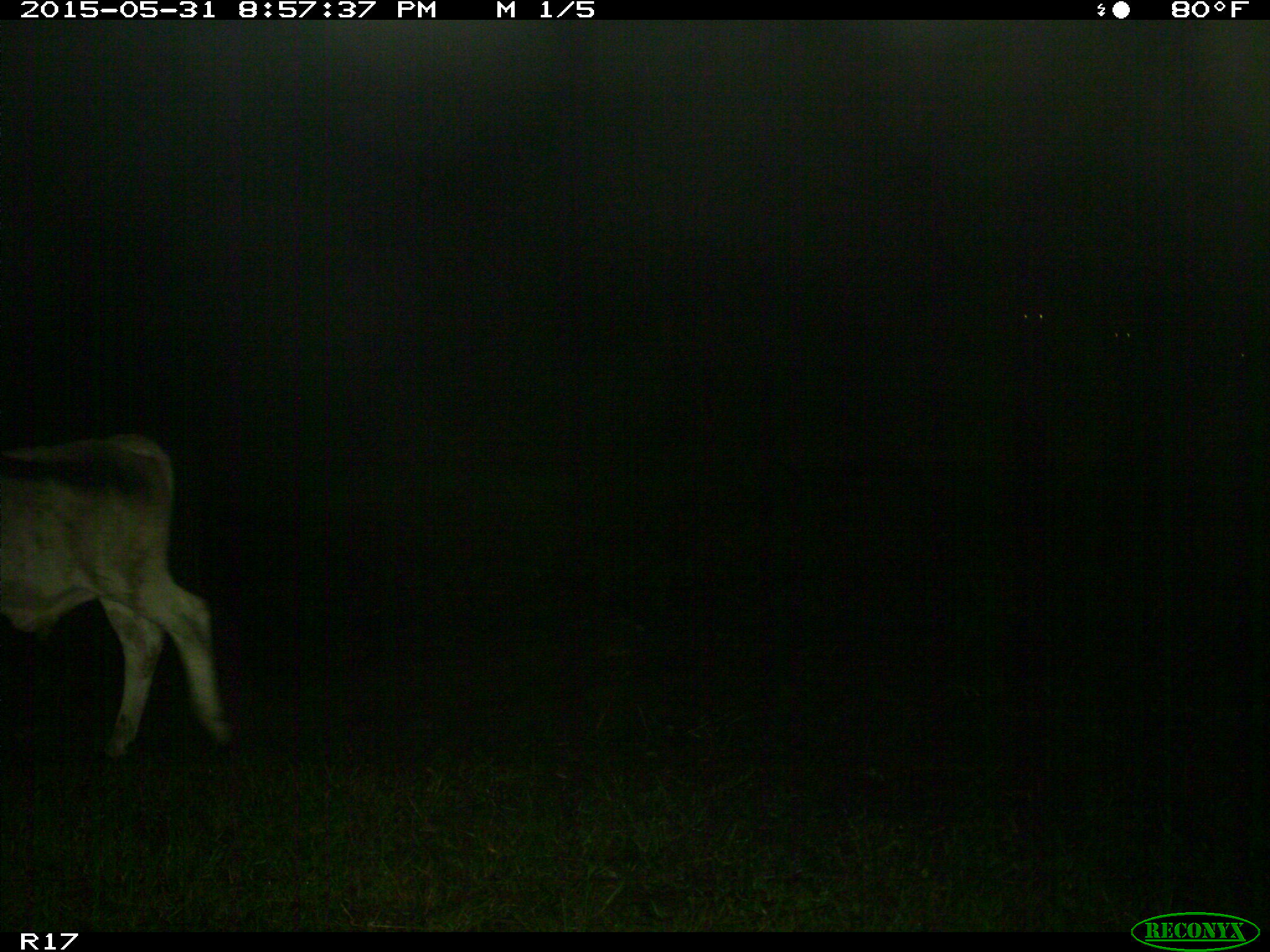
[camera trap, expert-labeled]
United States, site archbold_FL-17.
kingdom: Animalia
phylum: Chordata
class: Mammalia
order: Artiodactyla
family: Bovidae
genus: Bos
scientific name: Bos taurus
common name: domestic cow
Bos taurus (domestic cow).